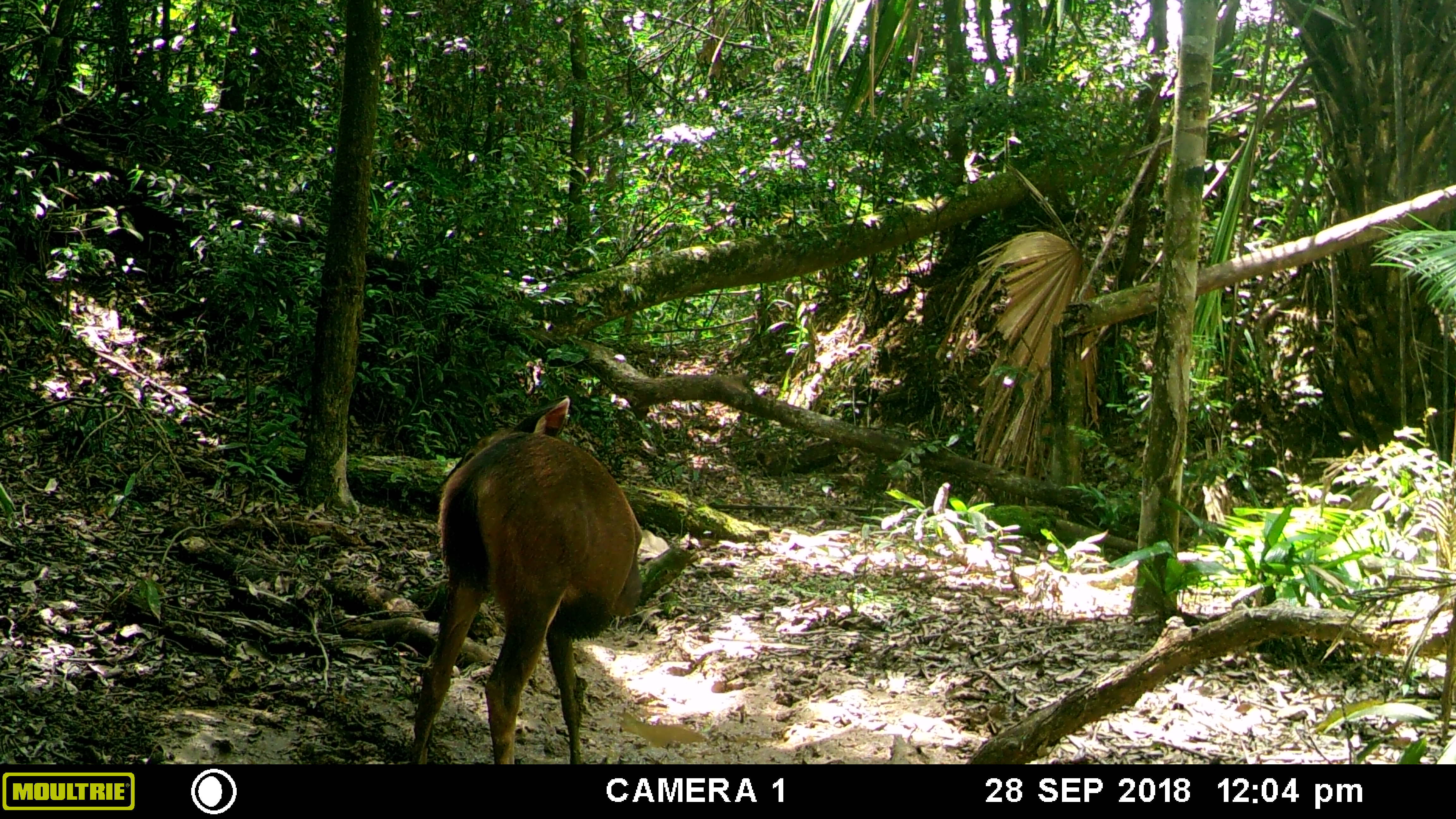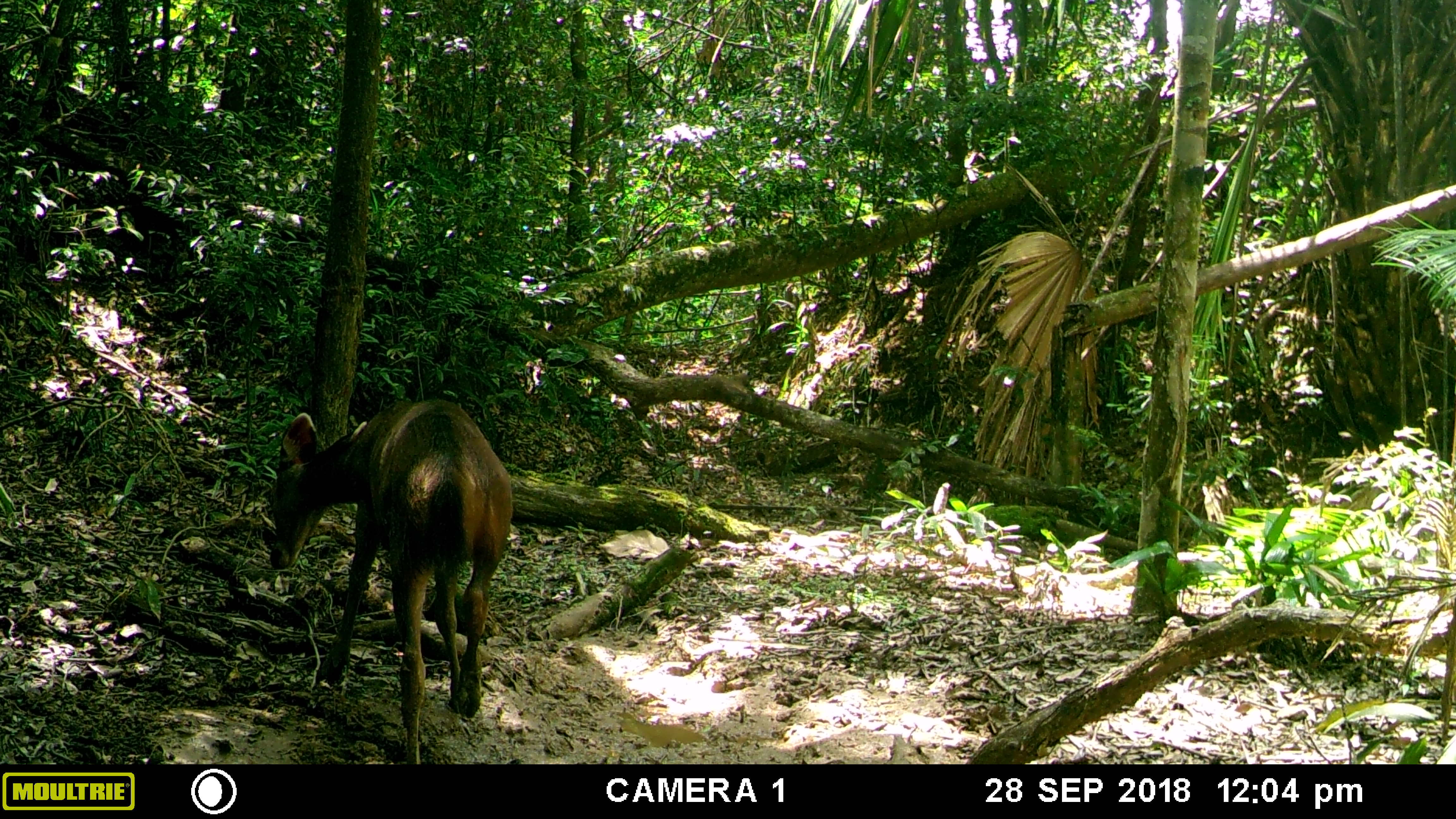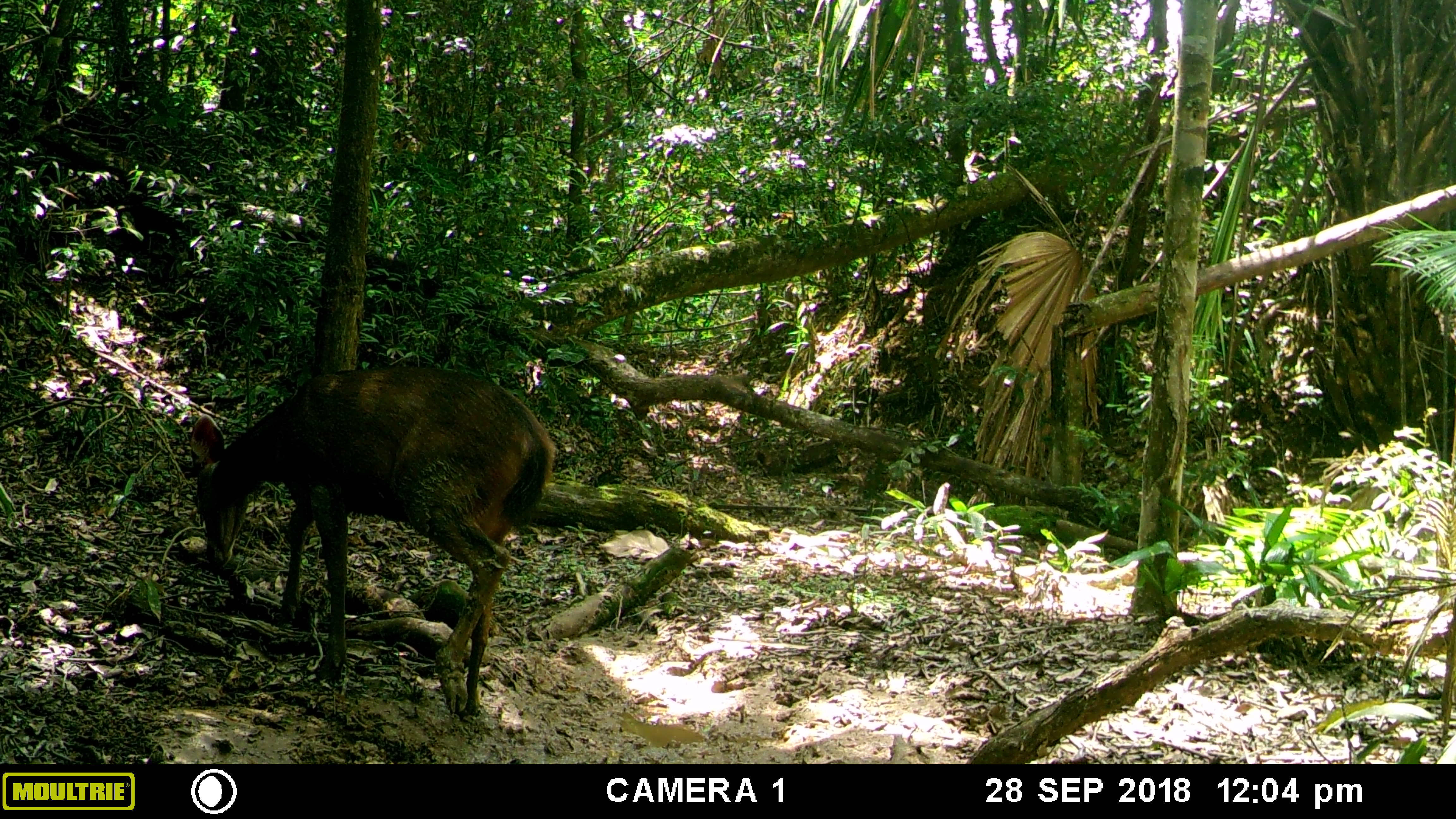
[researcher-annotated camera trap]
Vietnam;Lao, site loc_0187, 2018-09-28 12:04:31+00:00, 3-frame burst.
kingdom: Animalia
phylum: Chordata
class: Mammalia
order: Artiodactyla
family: Cervidae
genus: Rusa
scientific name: Rusa unicolor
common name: sambar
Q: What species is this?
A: Sambar (Rusa unicolor).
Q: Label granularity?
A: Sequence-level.